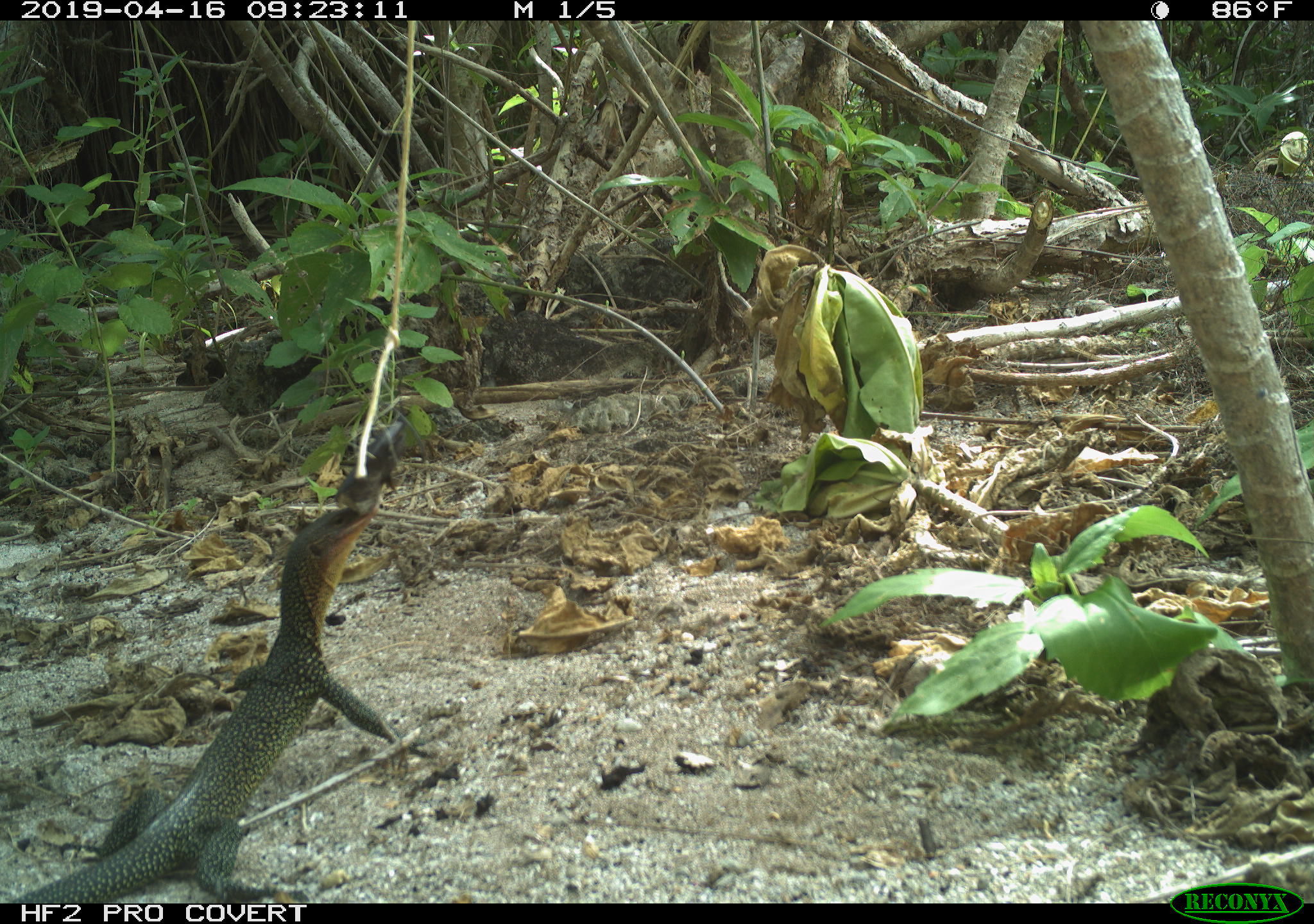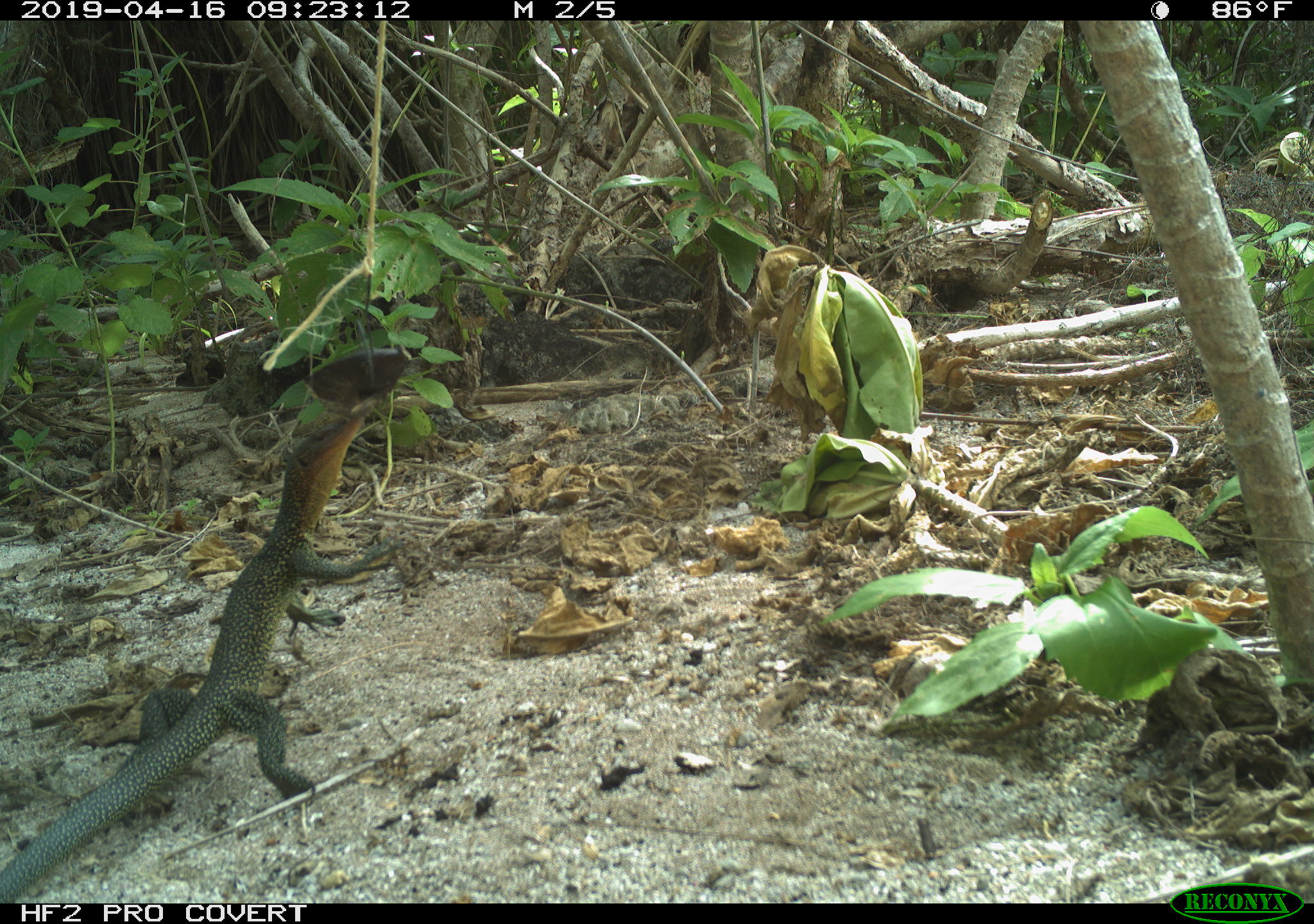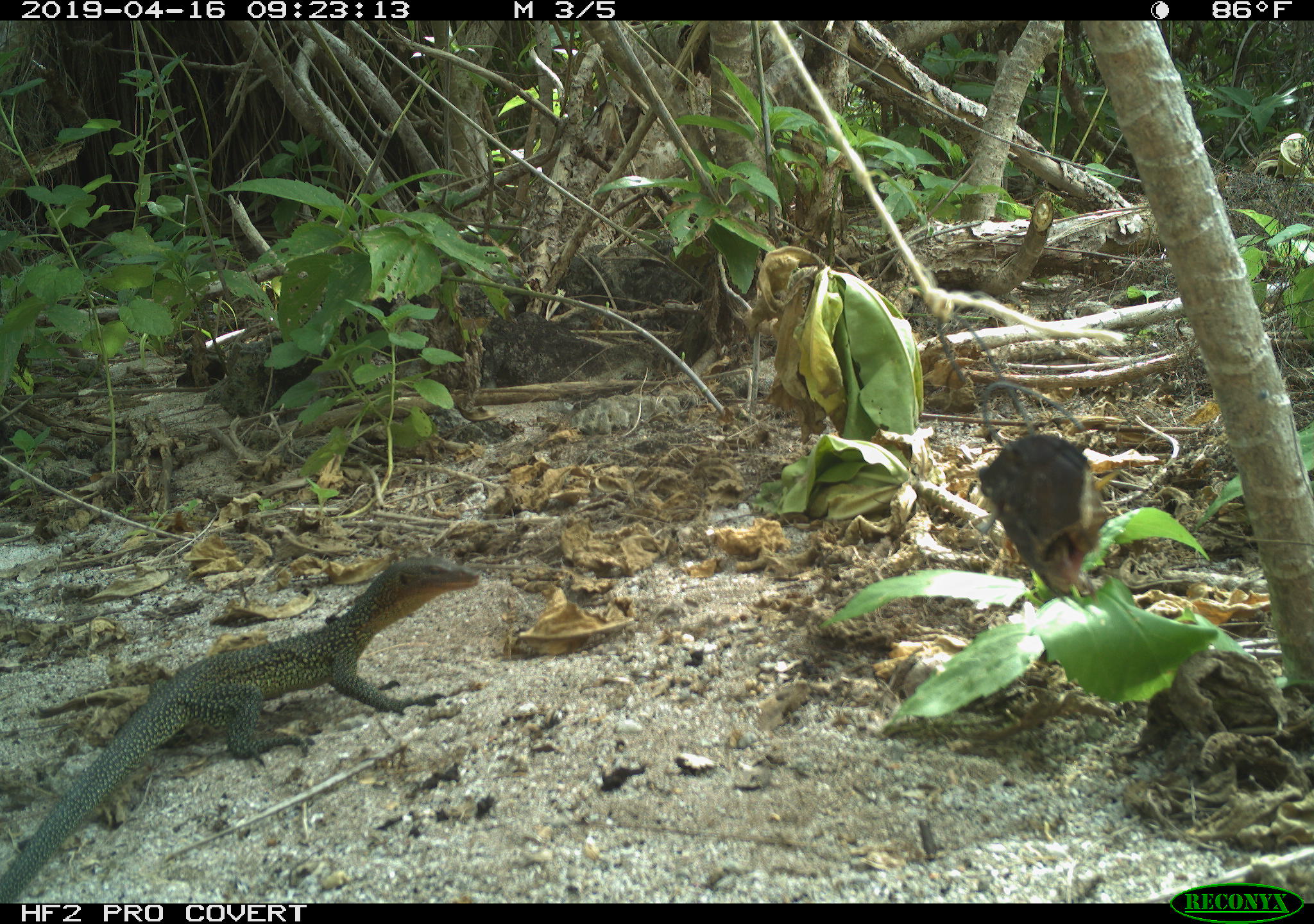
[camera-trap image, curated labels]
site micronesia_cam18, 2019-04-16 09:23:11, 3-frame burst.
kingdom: Animalia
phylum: Chordata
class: Reptilia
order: Squamata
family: Varanidae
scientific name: Varanidae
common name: monitor lizard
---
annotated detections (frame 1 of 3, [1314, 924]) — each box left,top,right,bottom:
monitor lizard: 15,418,420,906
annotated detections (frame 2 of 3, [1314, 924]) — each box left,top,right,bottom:
monitor lizard: 3,350,409,906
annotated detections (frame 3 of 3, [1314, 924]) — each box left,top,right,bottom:
monitor lizard: 0,549,488,902